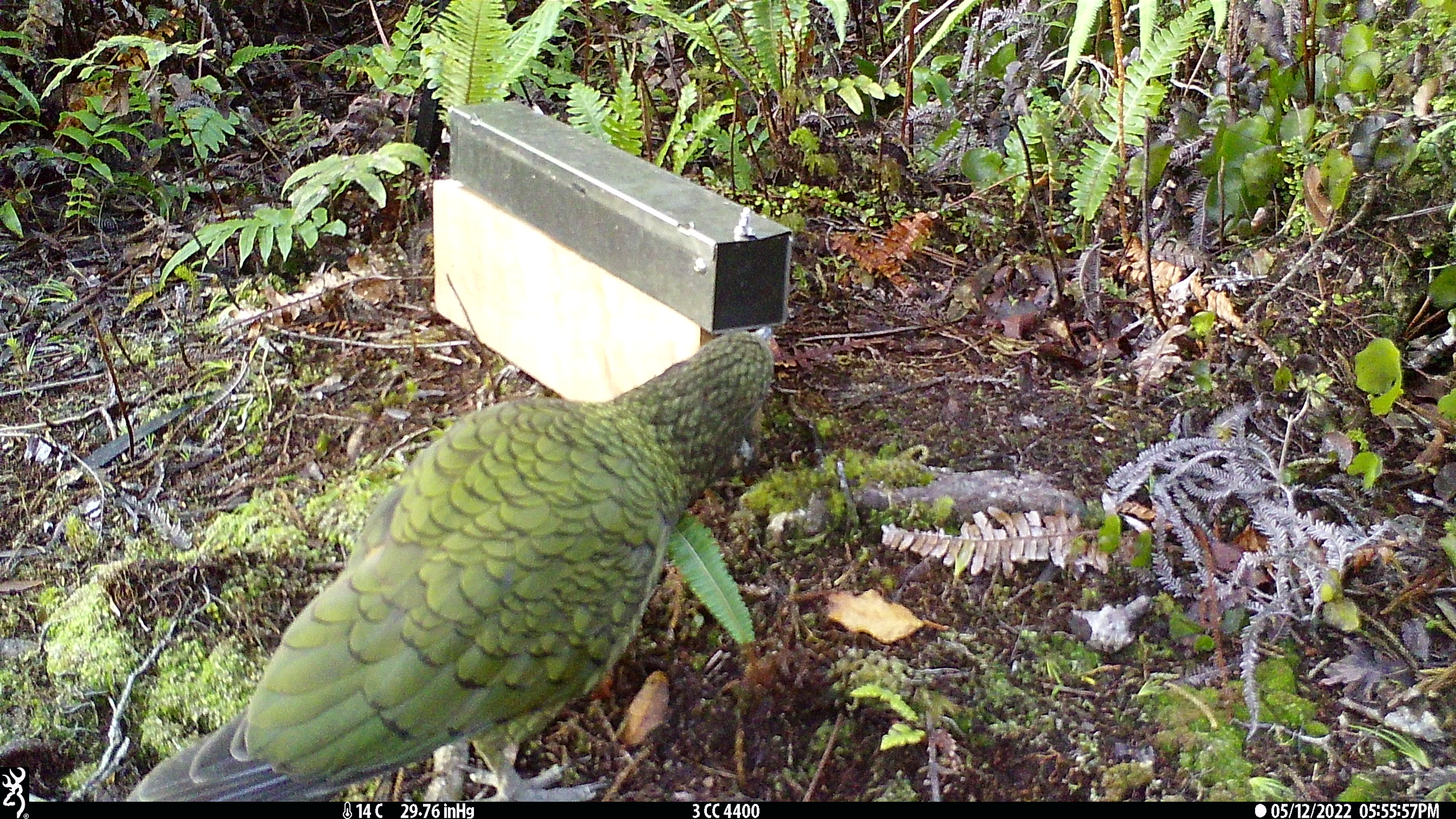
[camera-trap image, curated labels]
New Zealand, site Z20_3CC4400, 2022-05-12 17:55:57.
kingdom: Animalia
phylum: Chordata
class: Aves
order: Psittaciformes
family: Strigopidae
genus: Nestor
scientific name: Nestor notabilis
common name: kea